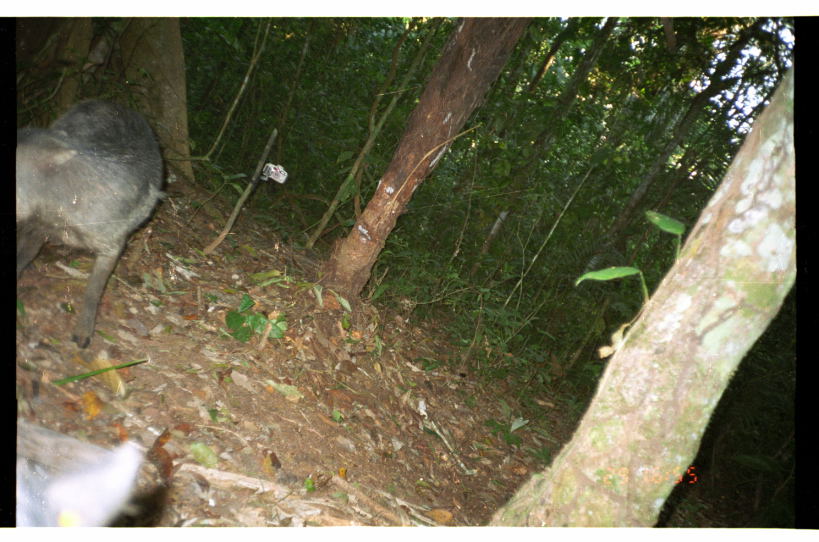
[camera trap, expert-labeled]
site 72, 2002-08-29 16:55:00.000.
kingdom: Animalia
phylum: Chordata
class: Mammalia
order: Artiodactyla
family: Tayassuidae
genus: Tayassu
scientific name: Tayassu pecari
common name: white-lipped peccary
Tayassu pecari (white-lipped peccary).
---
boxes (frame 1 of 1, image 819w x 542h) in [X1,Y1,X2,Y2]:
tayassu pecari: [16,99,168,349]; [16,438,151,528]